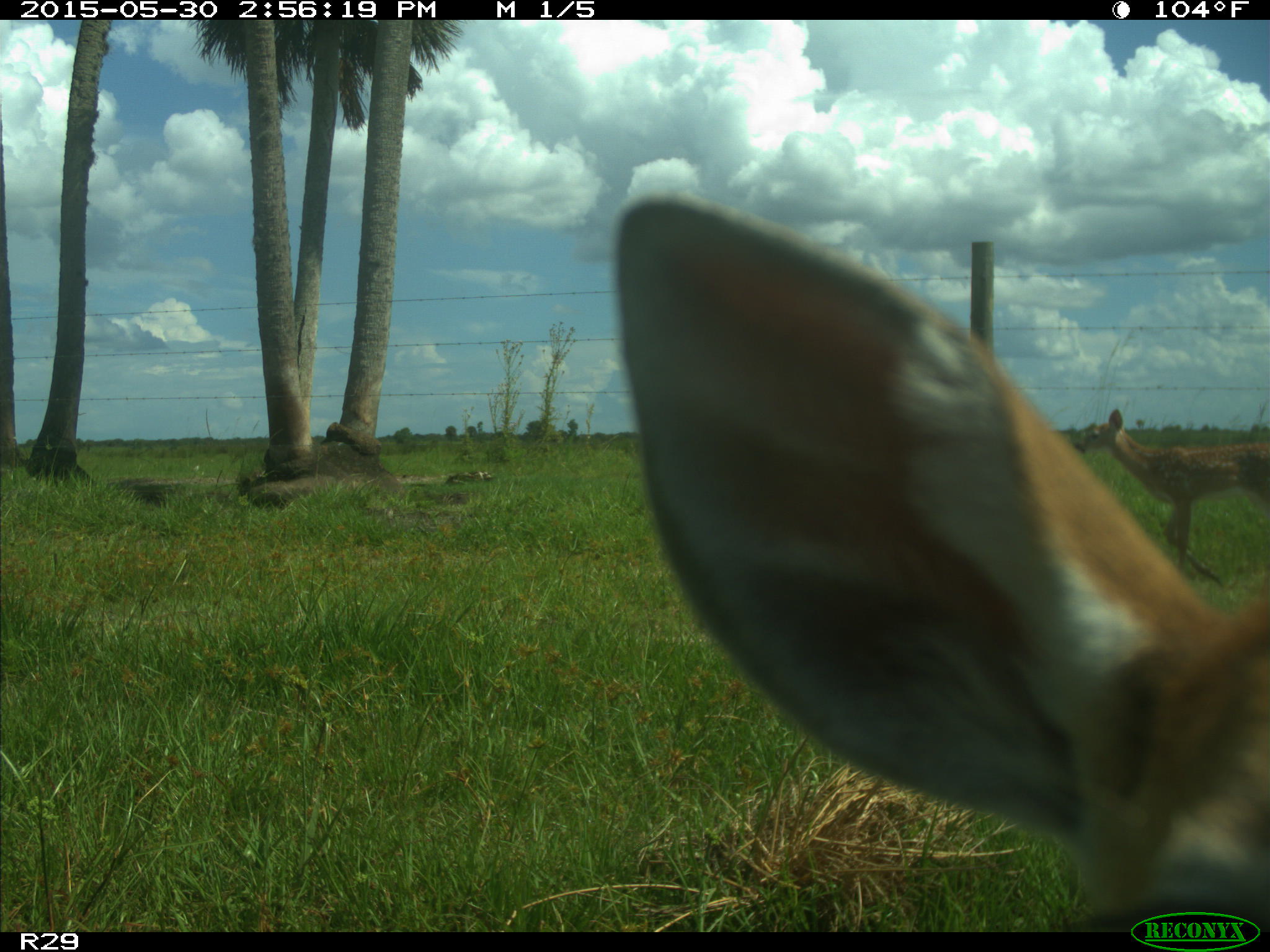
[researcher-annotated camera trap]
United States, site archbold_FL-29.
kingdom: Animalia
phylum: Chordata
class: Mammalia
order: Artiodactyla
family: Cervidae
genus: Odocoileus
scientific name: Odocoileus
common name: deer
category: unidentified deer